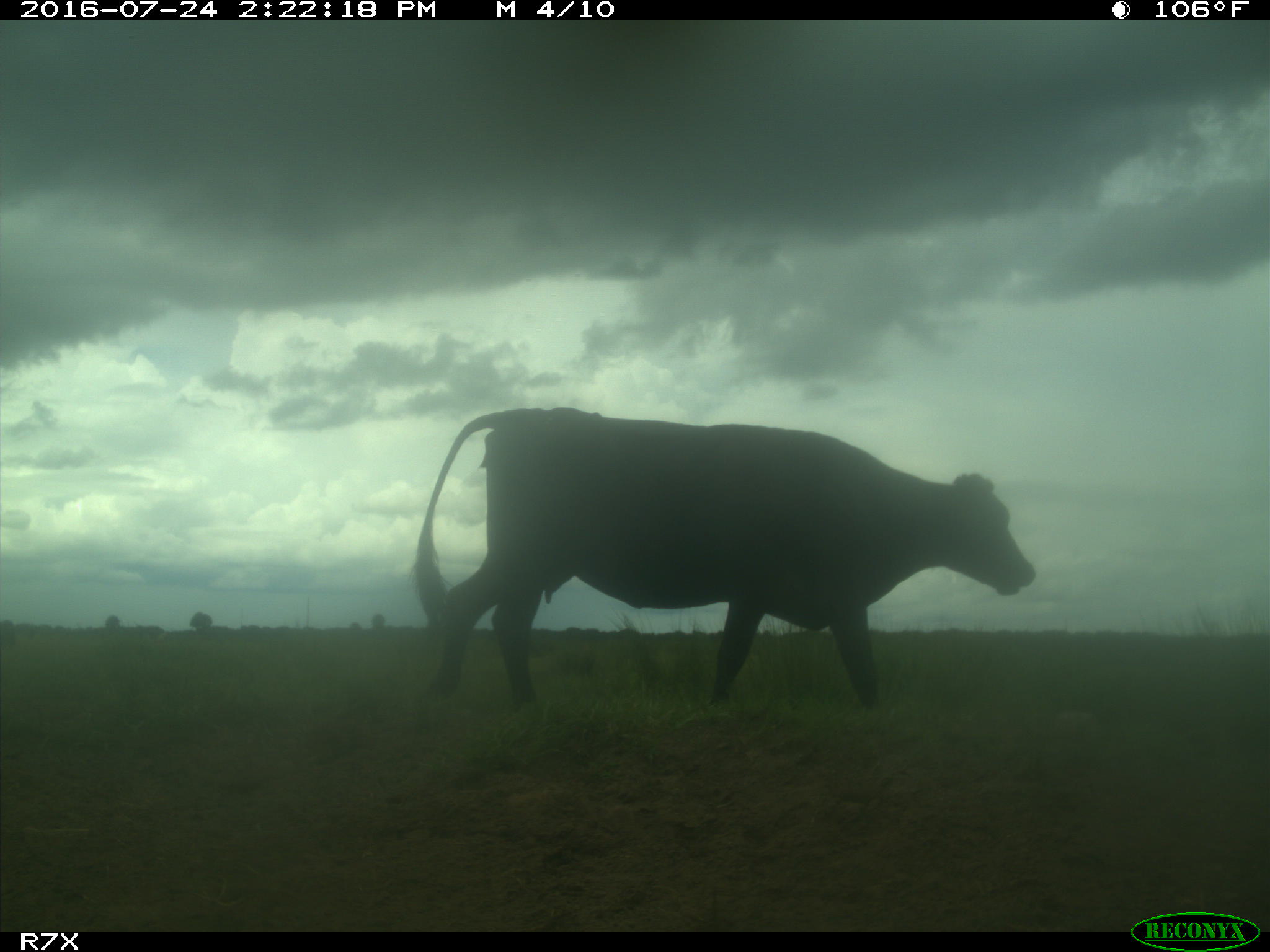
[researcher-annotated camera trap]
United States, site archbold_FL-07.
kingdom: Animalia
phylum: Chordata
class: Mammalia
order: Artiodactyla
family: Bovidae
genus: Bos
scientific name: Bos taurus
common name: domestic cow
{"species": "Bos taurus (domestic cow)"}